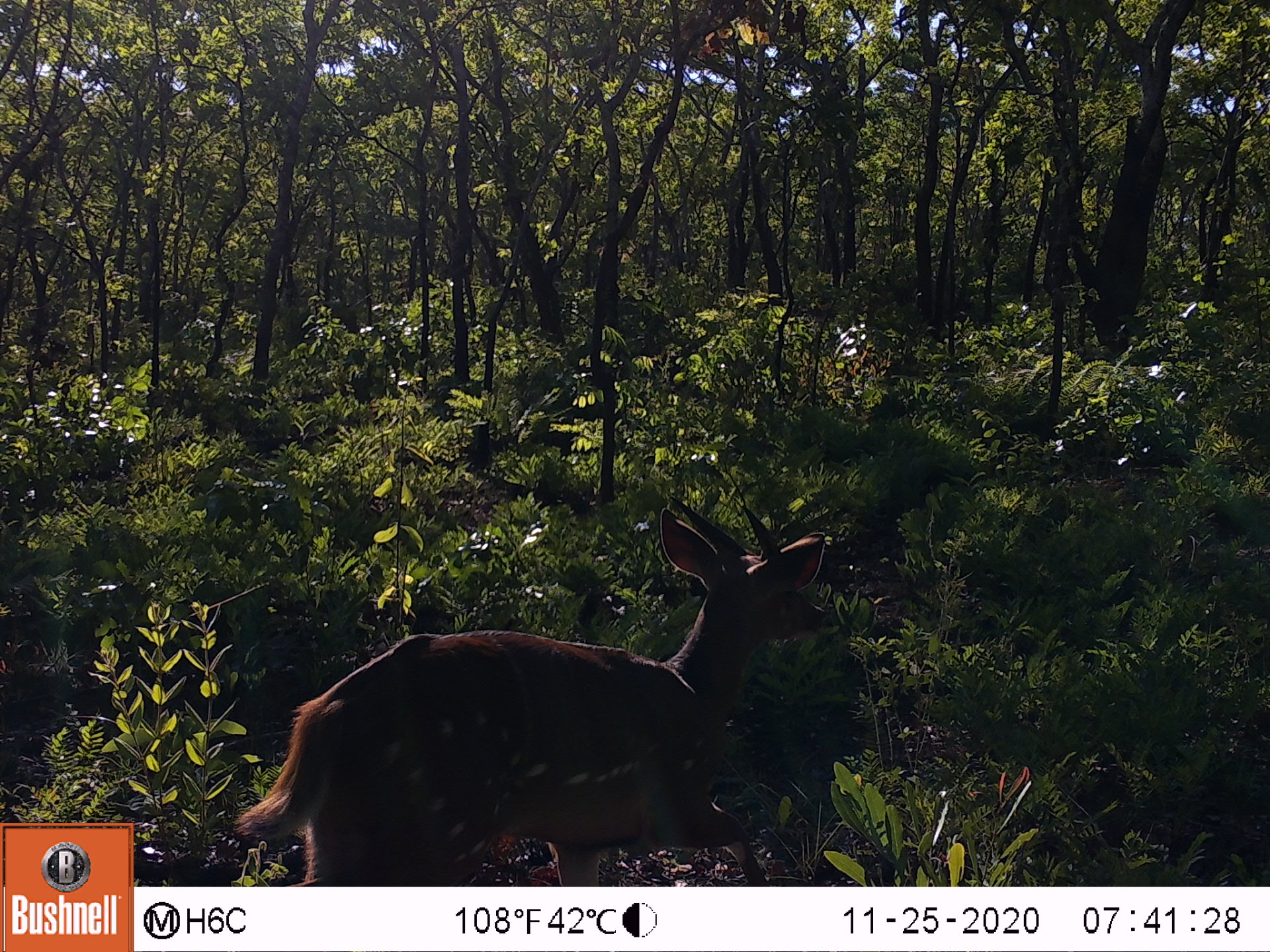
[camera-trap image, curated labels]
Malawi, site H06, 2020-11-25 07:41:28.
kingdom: Animalia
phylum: Chordata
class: Mammalia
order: Artiodactyla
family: Bovidae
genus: Tragelaphus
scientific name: Tragelaphus sylvaticus sylvaticus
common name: cape bushbuck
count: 1